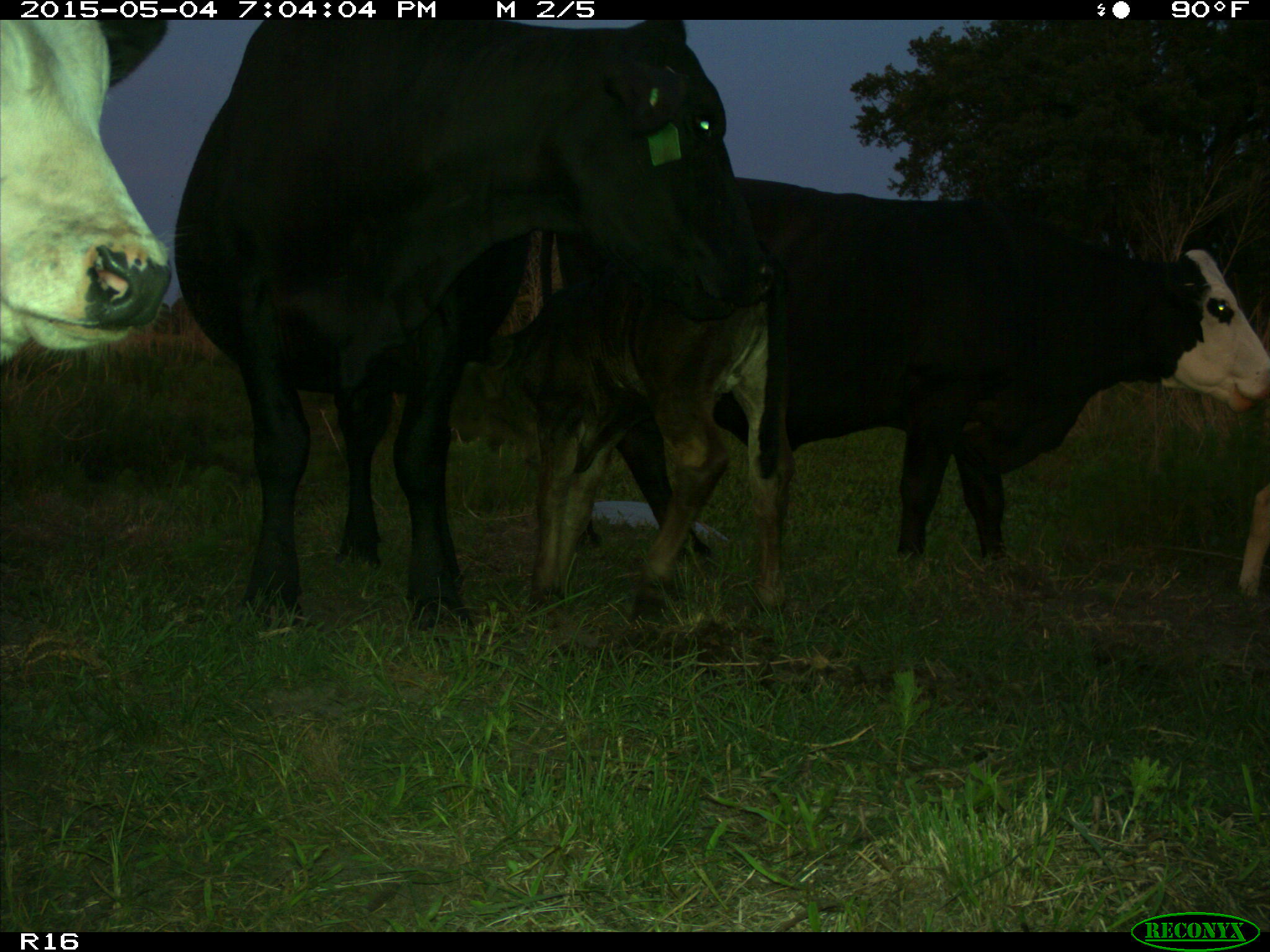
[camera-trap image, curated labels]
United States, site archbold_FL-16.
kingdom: Animalia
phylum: Chordata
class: Mammalia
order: Artiodactyla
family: Bovidae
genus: Bos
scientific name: Bos taurus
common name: domestic cow